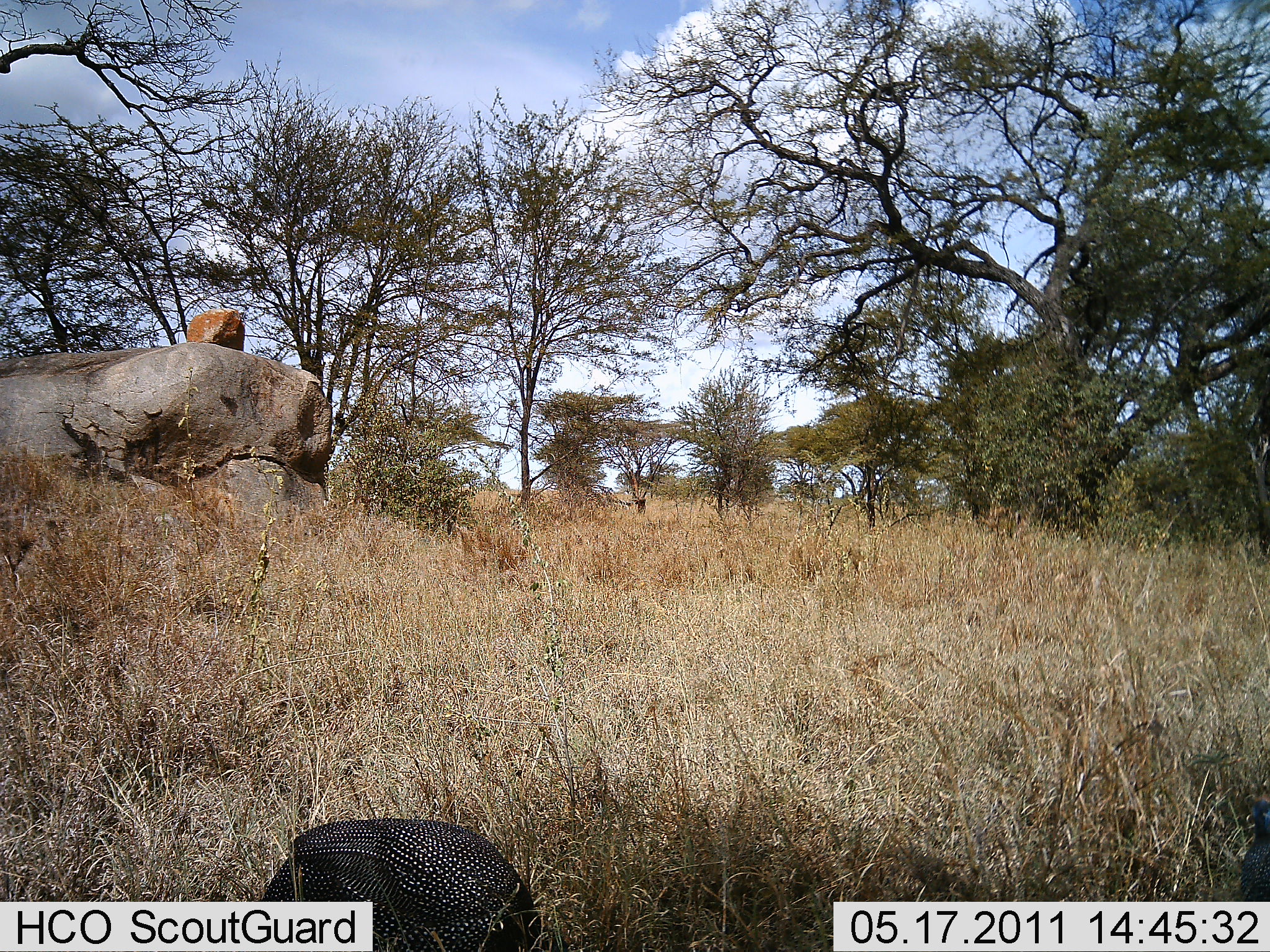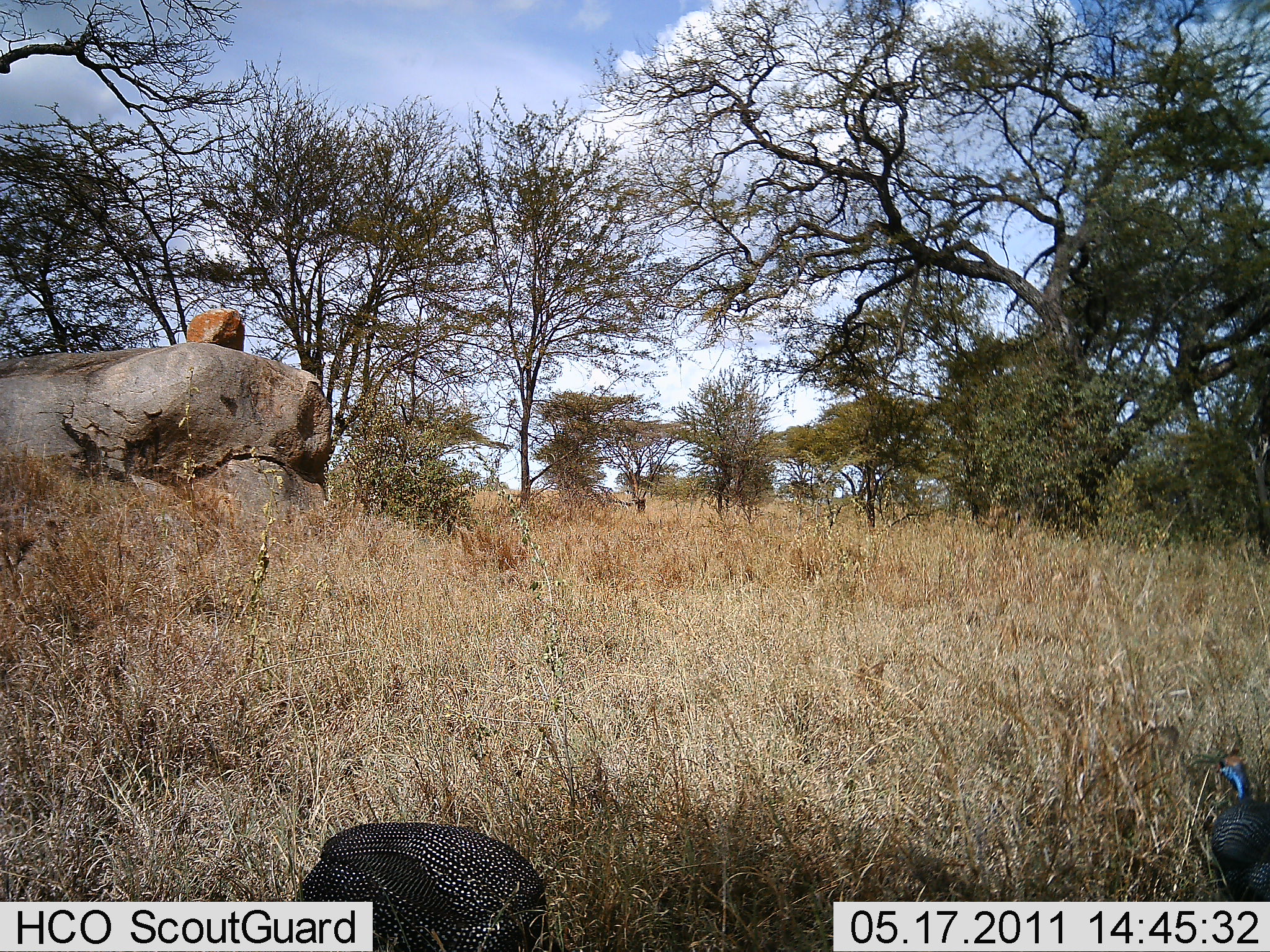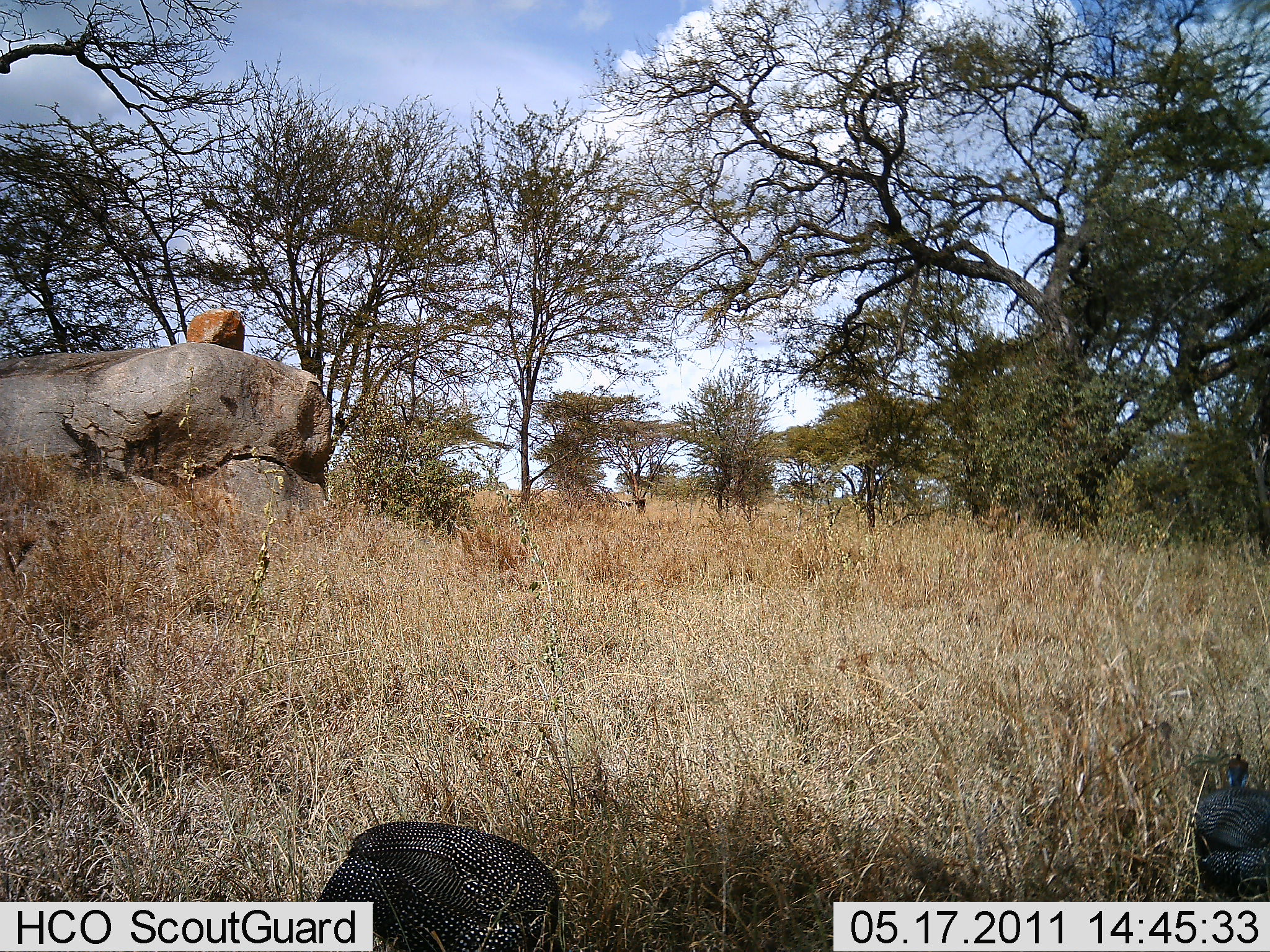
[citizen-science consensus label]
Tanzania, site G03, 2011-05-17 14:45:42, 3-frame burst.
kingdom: Animalia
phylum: Chordata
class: Aves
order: Galliformes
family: Numididae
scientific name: Numididae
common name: guinea fowl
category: guineafowl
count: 2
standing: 23%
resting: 0%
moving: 69%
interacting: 0%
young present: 0%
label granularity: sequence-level